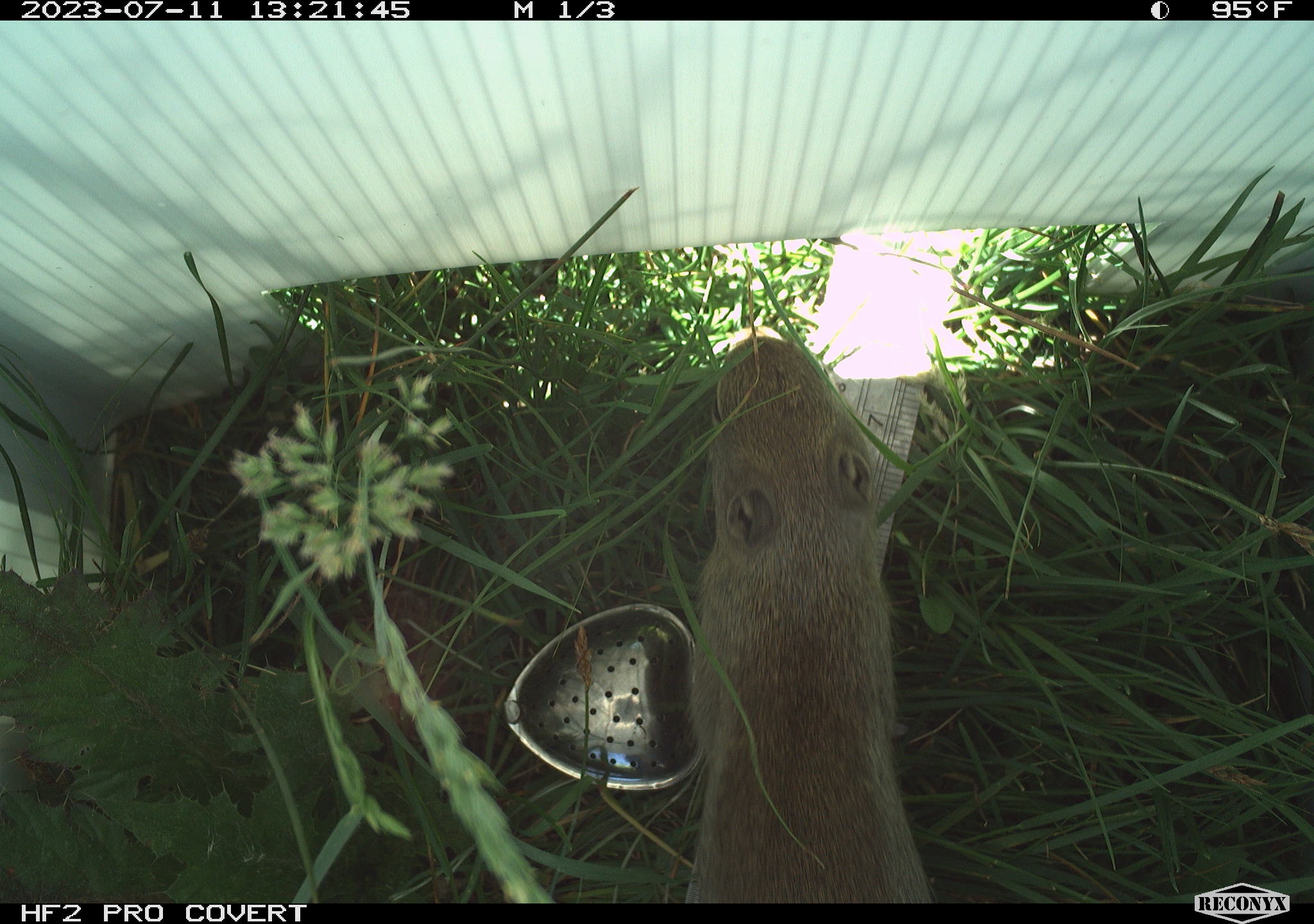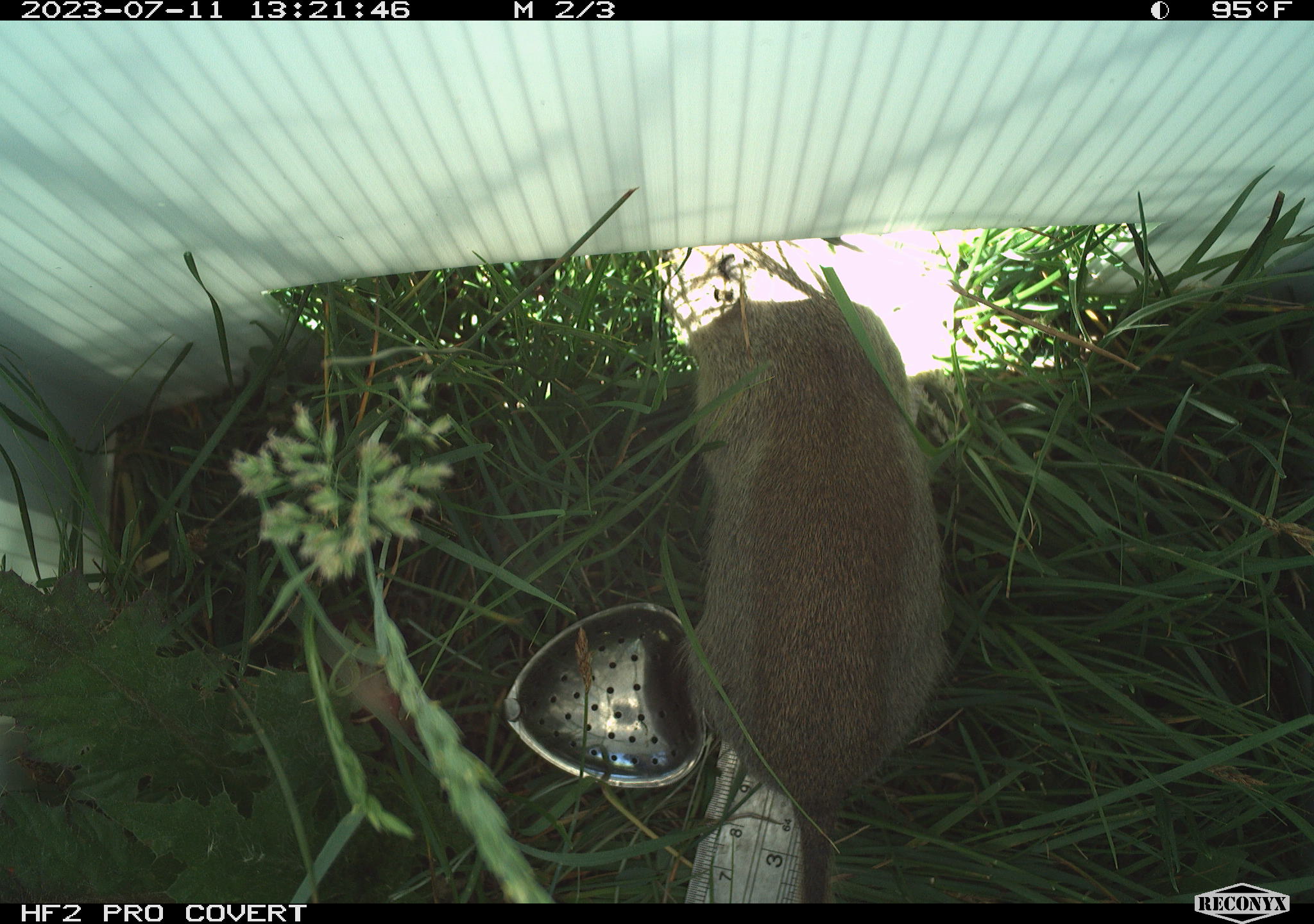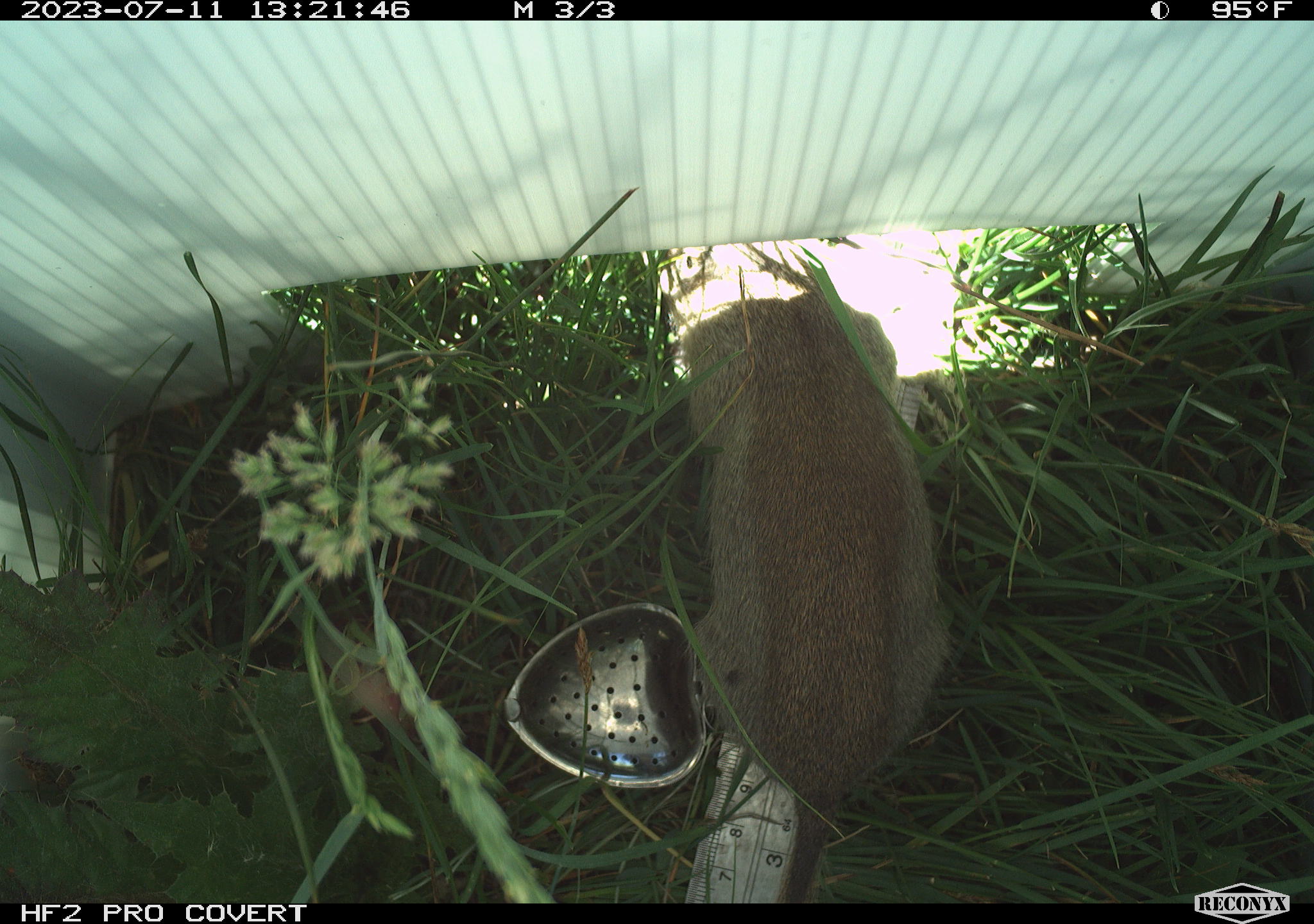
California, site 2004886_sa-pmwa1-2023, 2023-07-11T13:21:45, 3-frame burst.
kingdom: Animalia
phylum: Chordata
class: Mammalia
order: Rodentia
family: Sciuridae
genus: Urocitellus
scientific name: Urocitellus beldingi beldingi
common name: belding's ground squirrel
Belding's ground squirrel (Urocitellus beldingi beldingi).